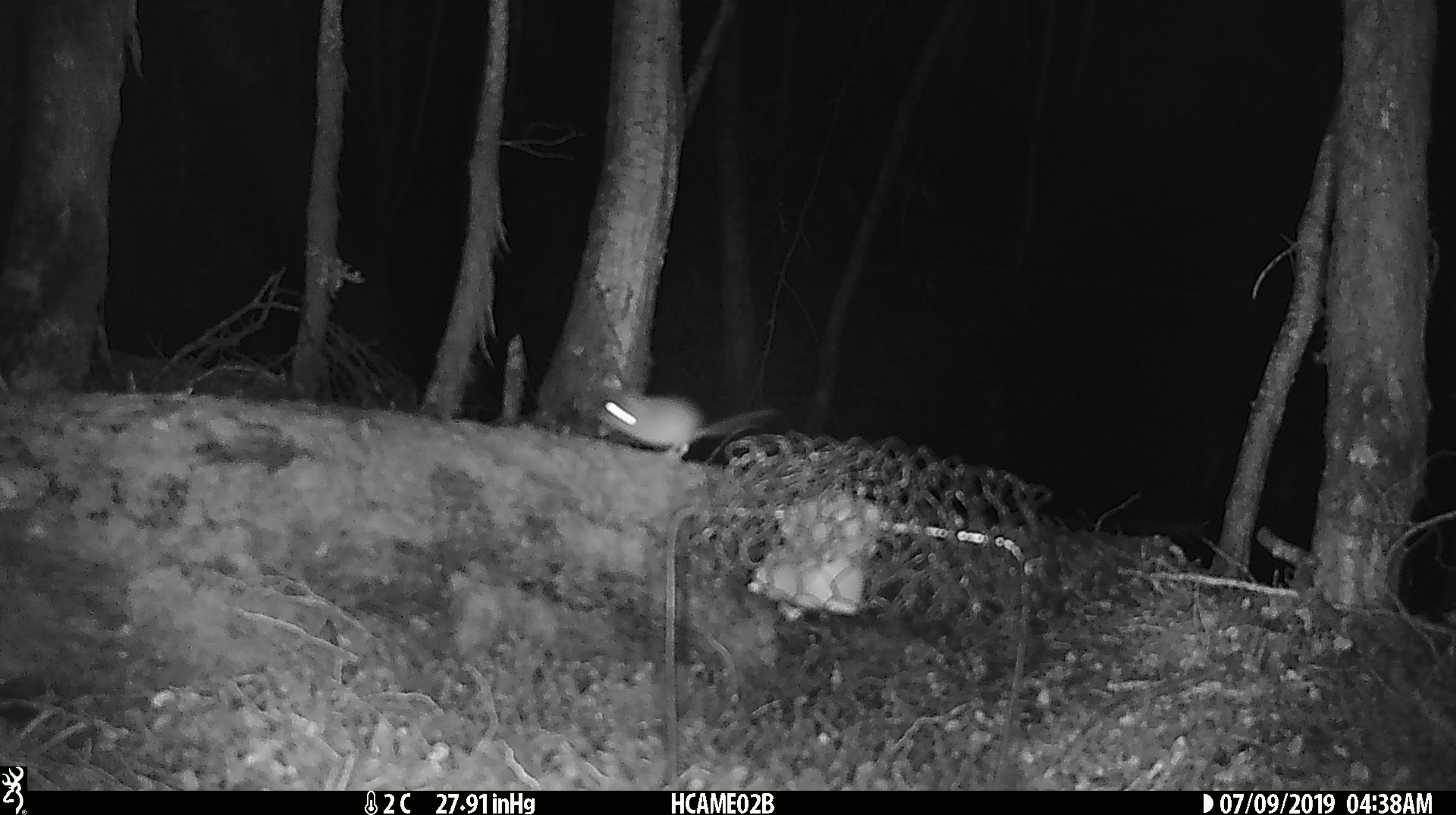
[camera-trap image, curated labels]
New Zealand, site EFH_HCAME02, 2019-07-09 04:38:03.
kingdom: Animalia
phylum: Chordata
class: Mammalia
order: Rodentia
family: Muridae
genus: Mus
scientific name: Mus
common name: mouse